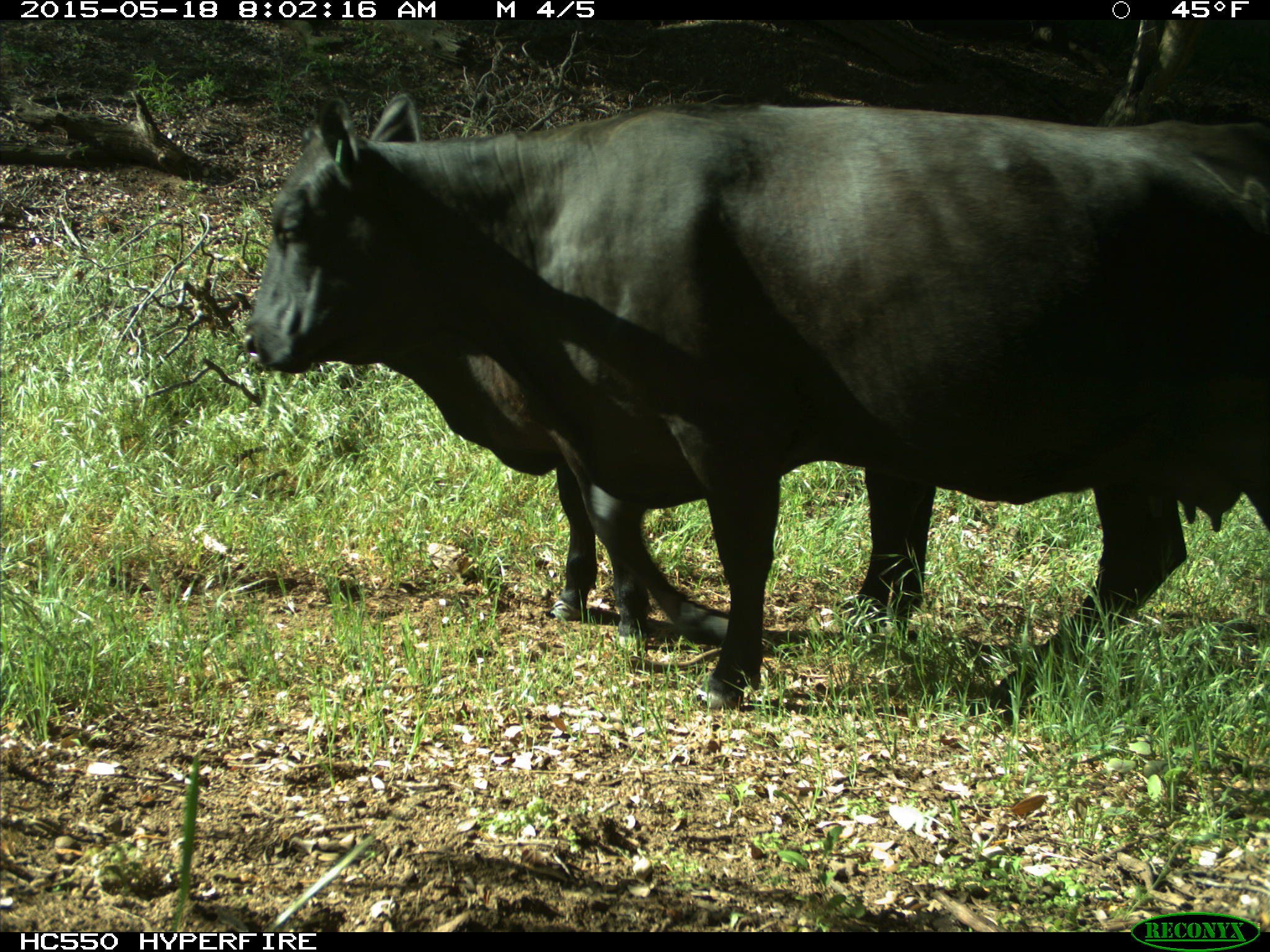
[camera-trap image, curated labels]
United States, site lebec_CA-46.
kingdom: Animalia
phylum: Chordata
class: Mammalia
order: Artiodactyla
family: Bovidae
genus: Bos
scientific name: Bos taurus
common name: domestic cow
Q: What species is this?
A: Bos taurus (domestic cow).